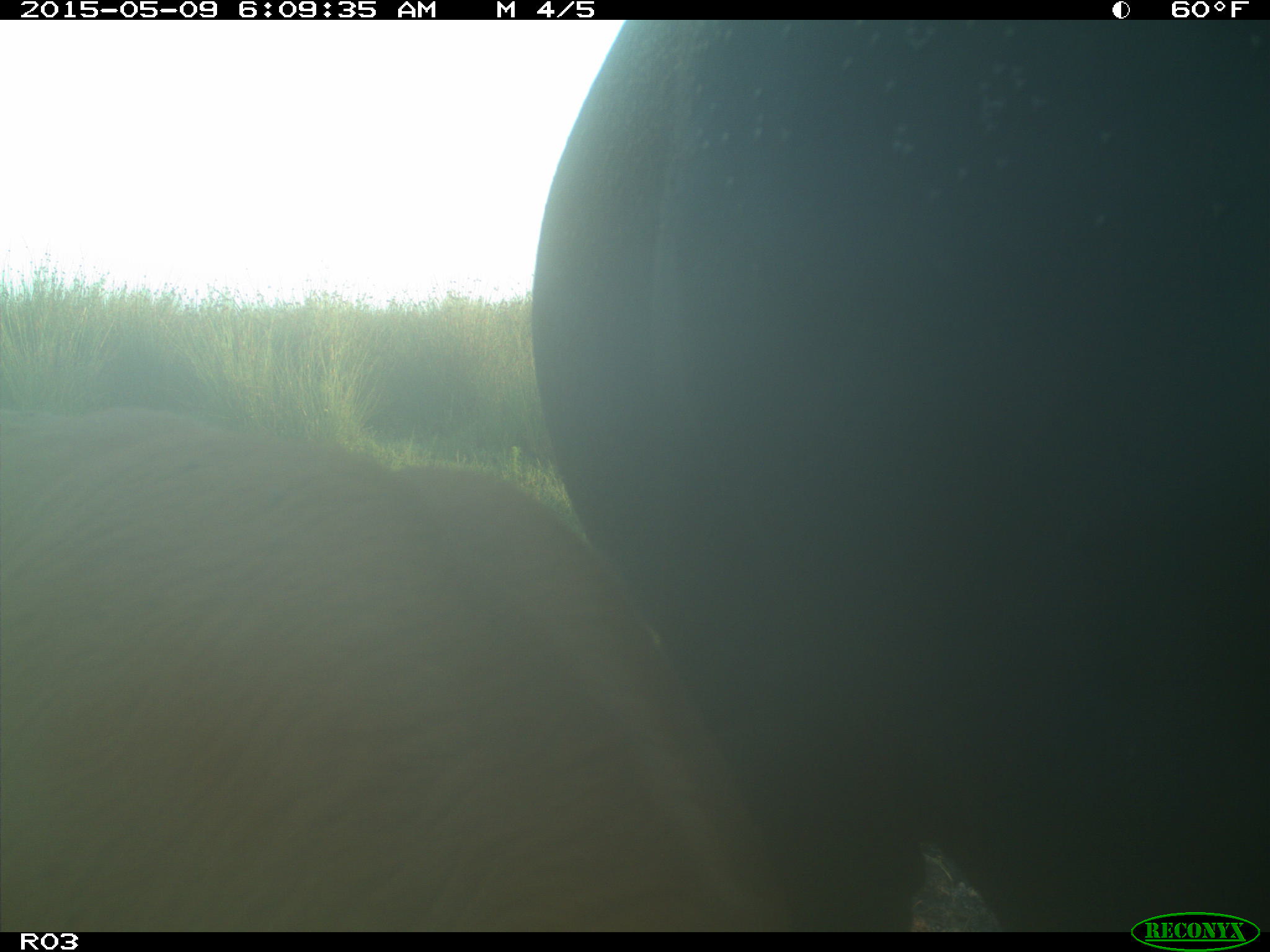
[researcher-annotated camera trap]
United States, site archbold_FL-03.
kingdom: Animalia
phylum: Chordata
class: Mammalia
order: Artiodactyla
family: Bovidae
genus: Bos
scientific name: Bos taurus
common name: domestic cow